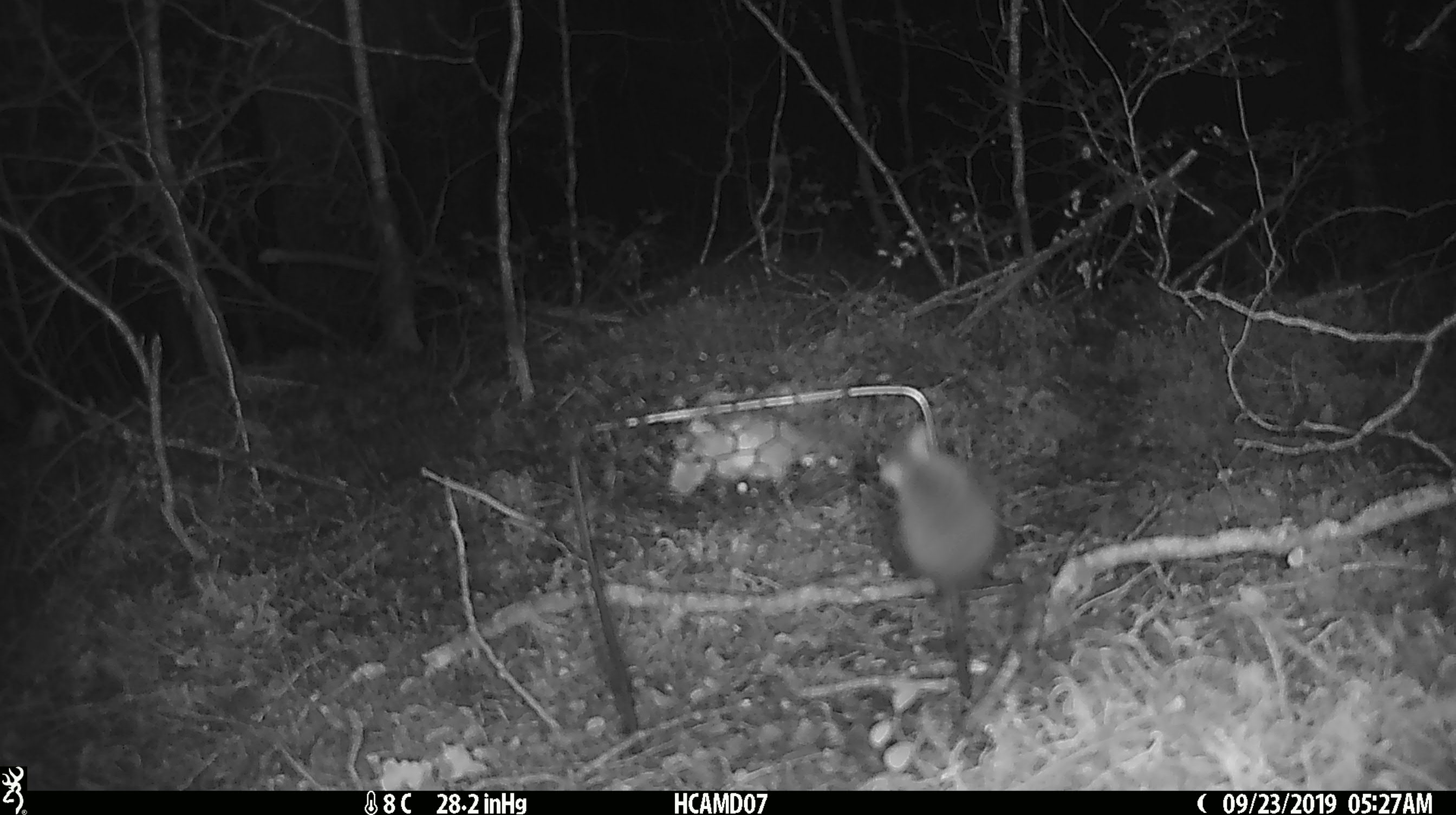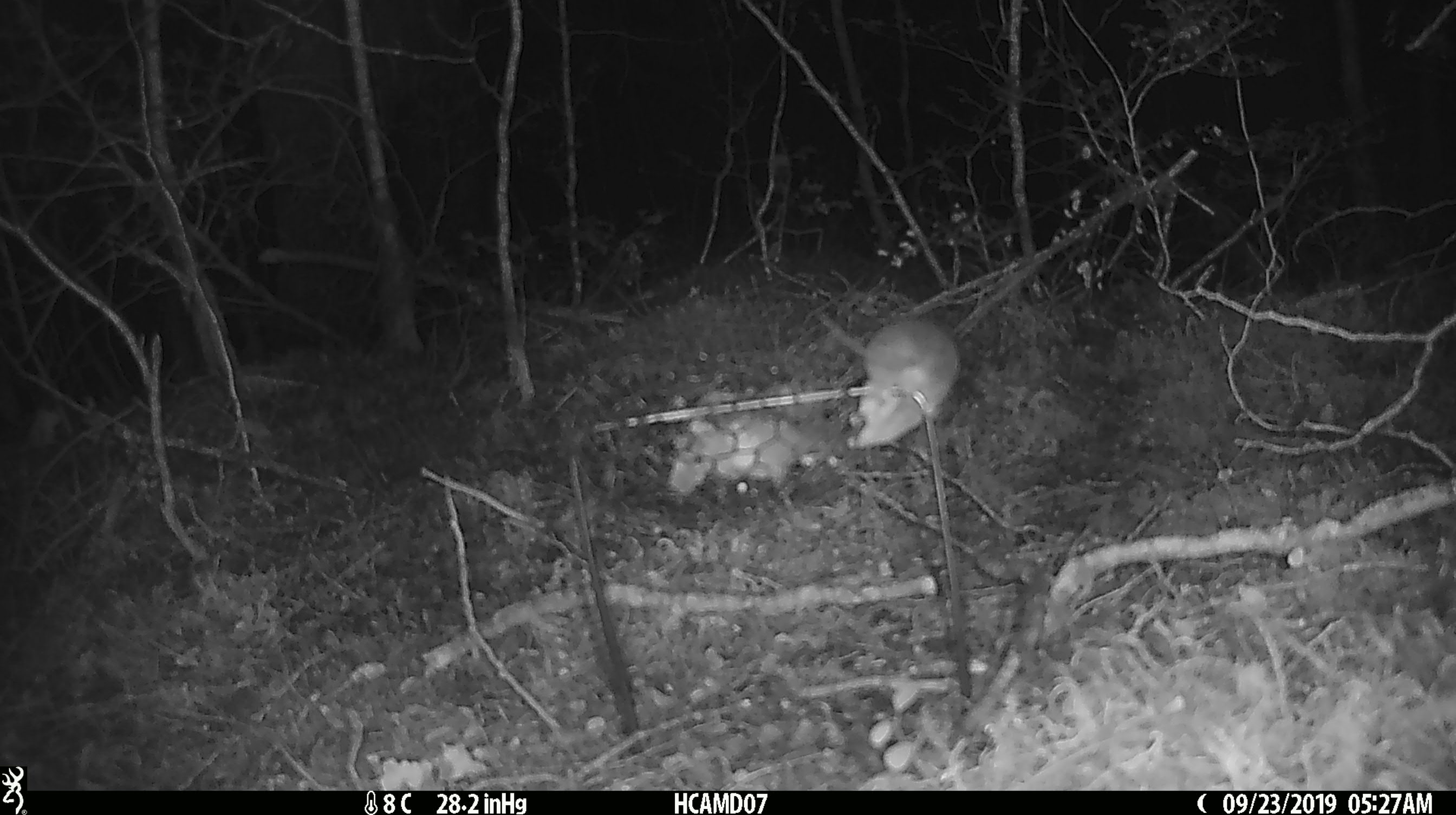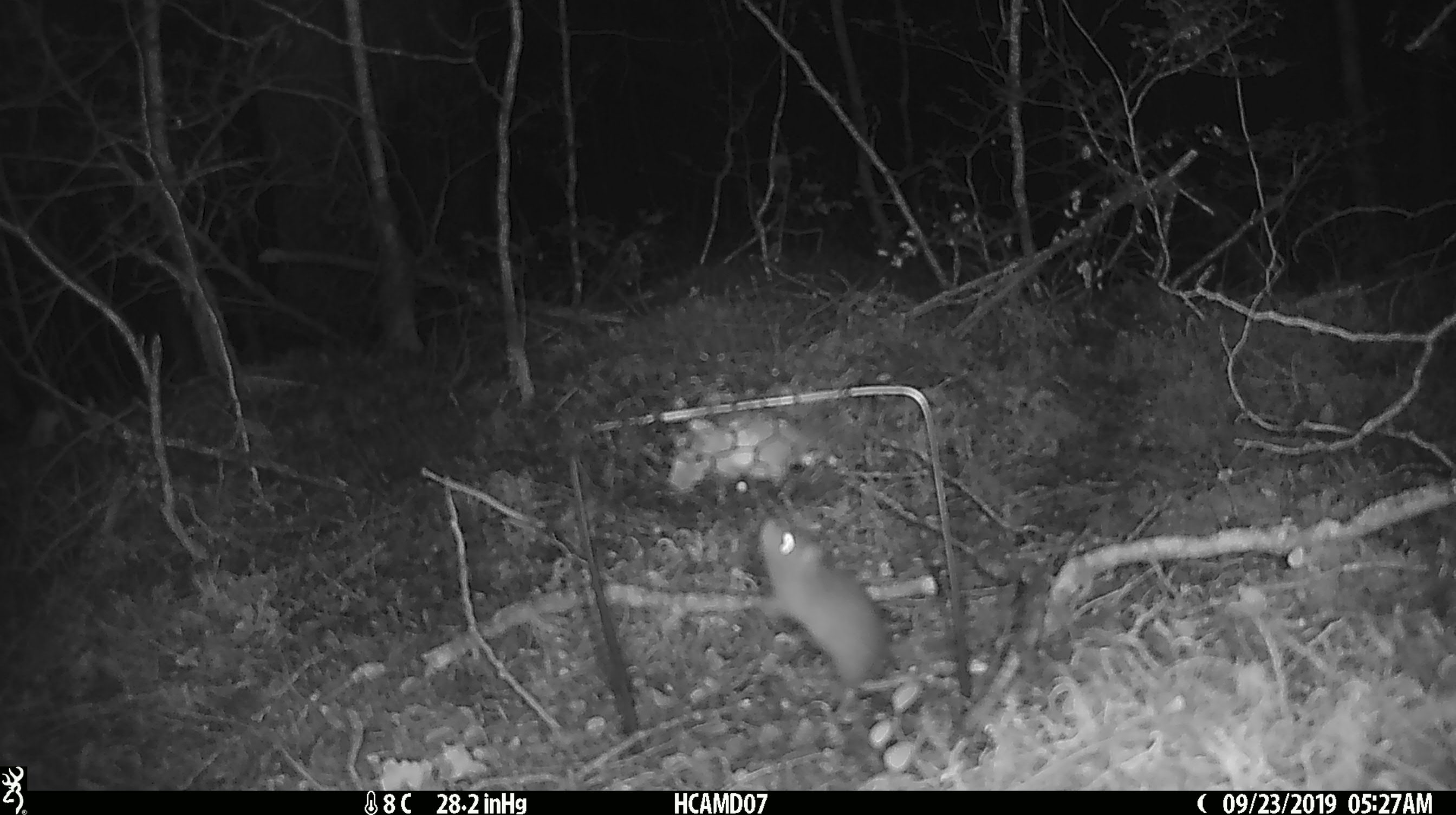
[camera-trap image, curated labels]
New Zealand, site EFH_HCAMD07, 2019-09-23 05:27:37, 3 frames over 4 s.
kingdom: Animalia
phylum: Chordata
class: Mammalia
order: Rodentia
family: Muridae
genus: Mus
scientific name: Mus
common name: mouse